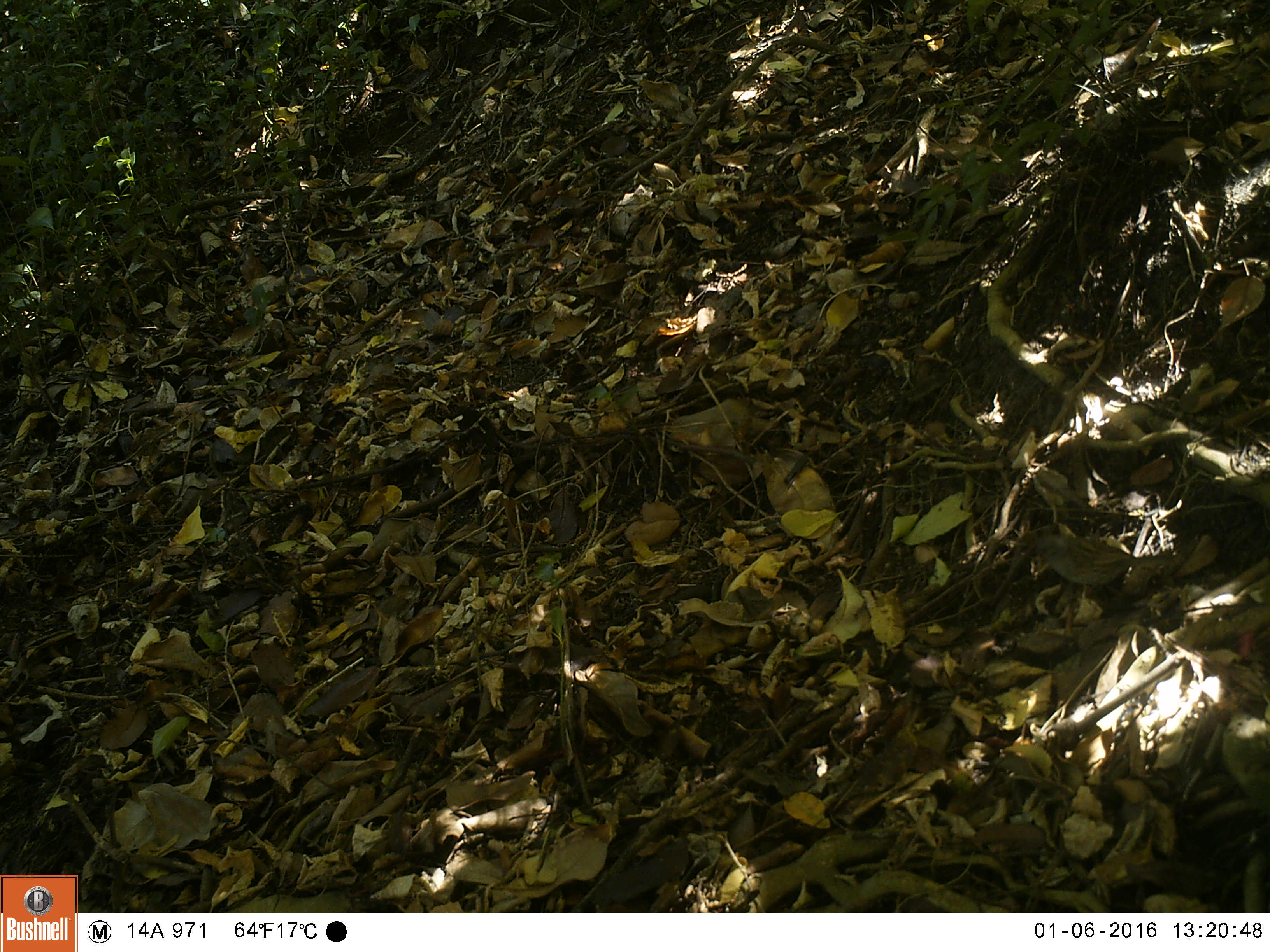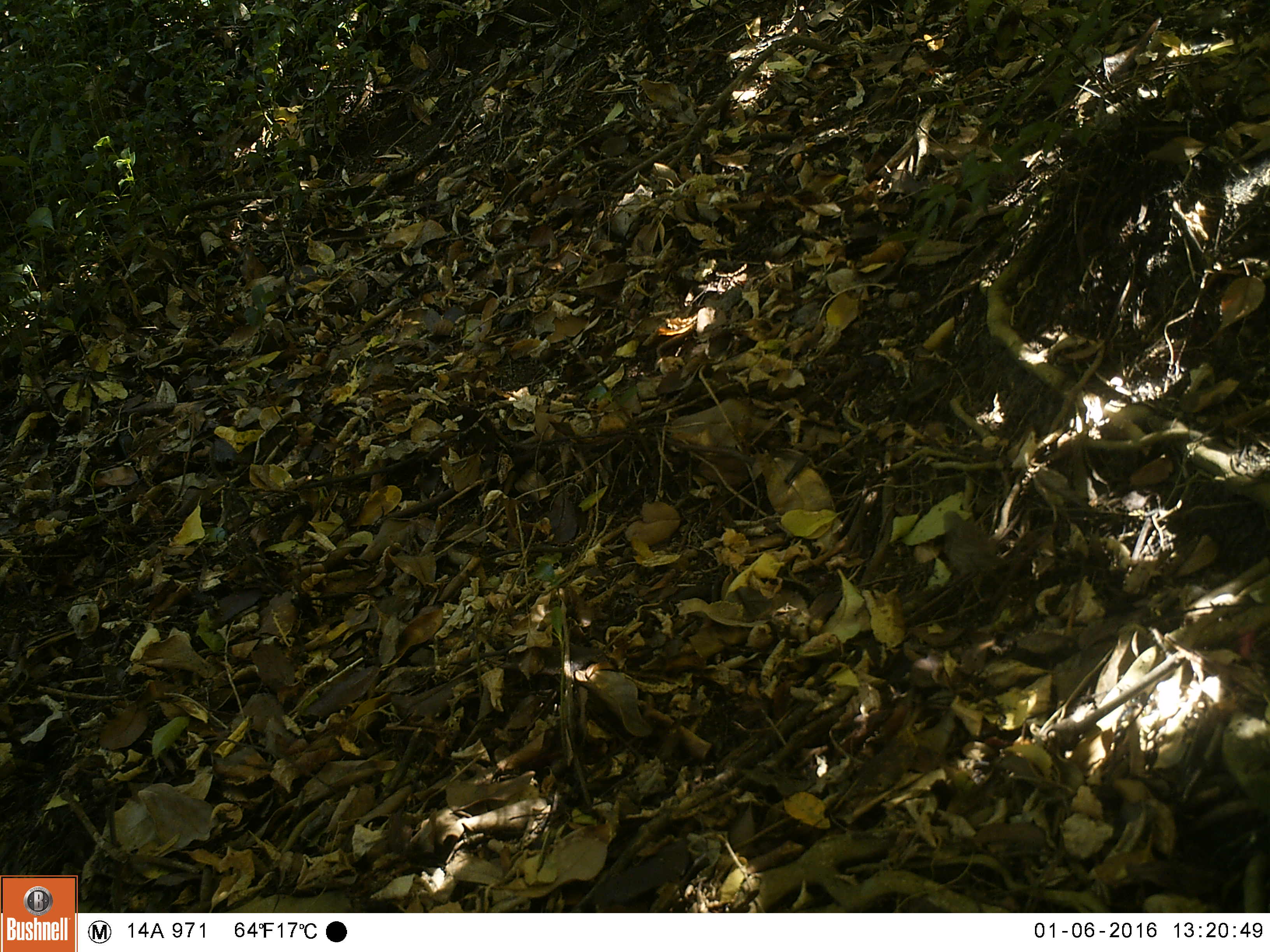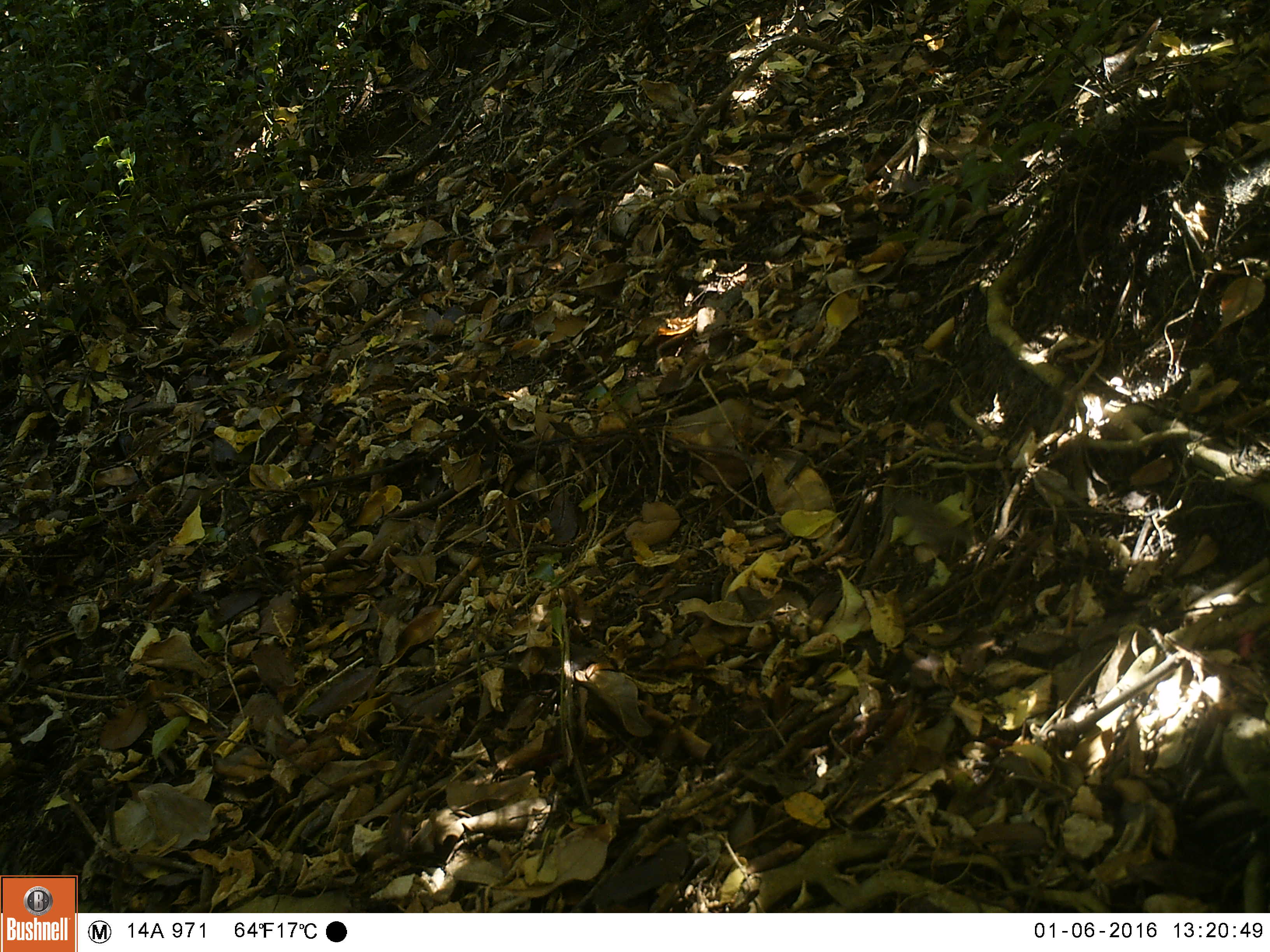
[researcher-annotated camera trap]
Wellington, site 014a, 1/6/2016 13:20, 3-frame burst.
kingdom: Animalia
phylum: Chordata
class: Aves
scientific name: Aves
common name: bird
Bird (Aves).